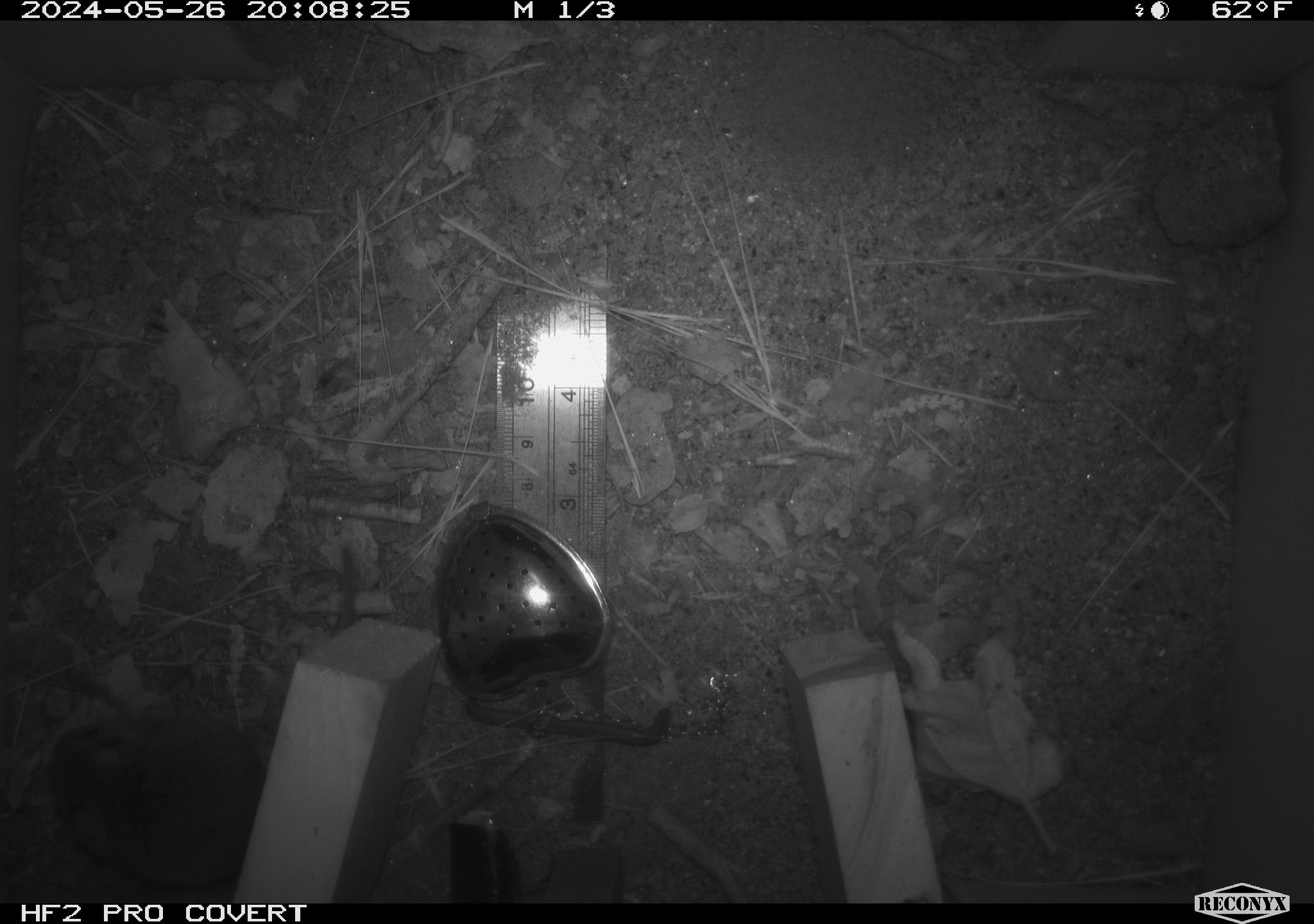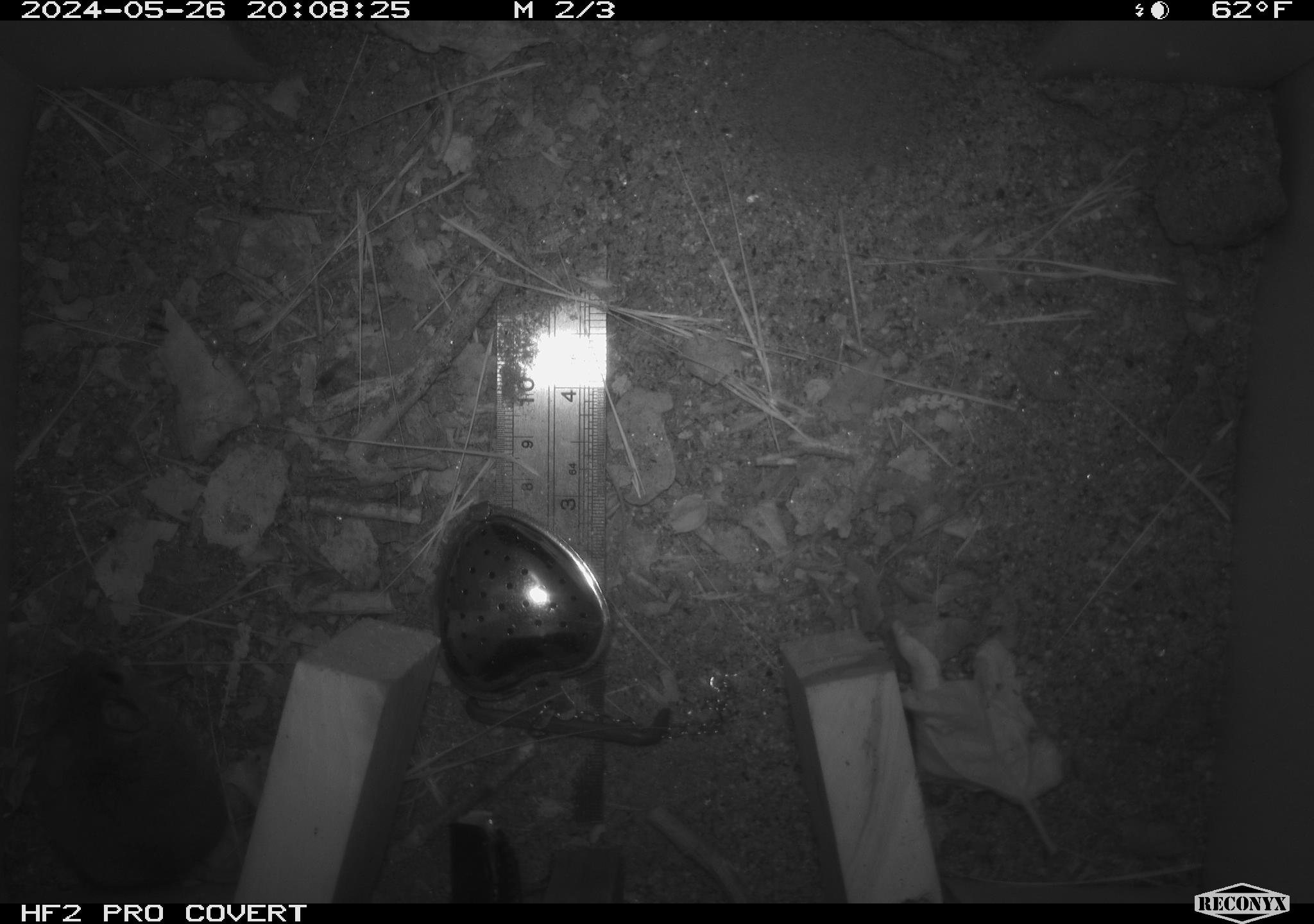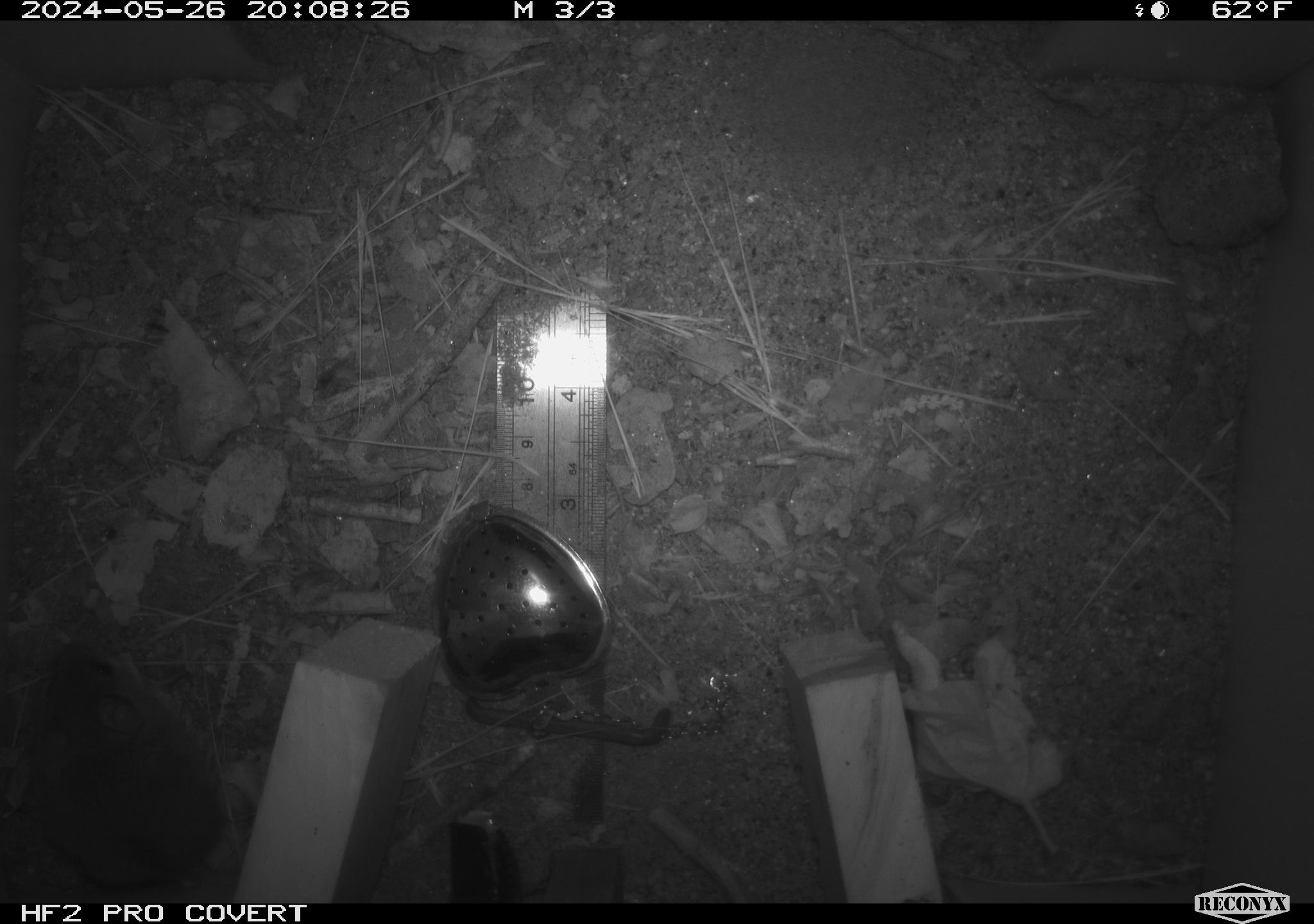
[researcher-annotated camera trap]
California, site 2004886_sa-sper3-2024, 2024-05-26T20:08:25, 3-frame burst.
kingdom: Animalia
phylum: Chordata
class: Mammalia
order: Rodentia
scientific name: Rodentia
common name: mouse species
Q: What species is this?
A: Mouse species (Rodentia).